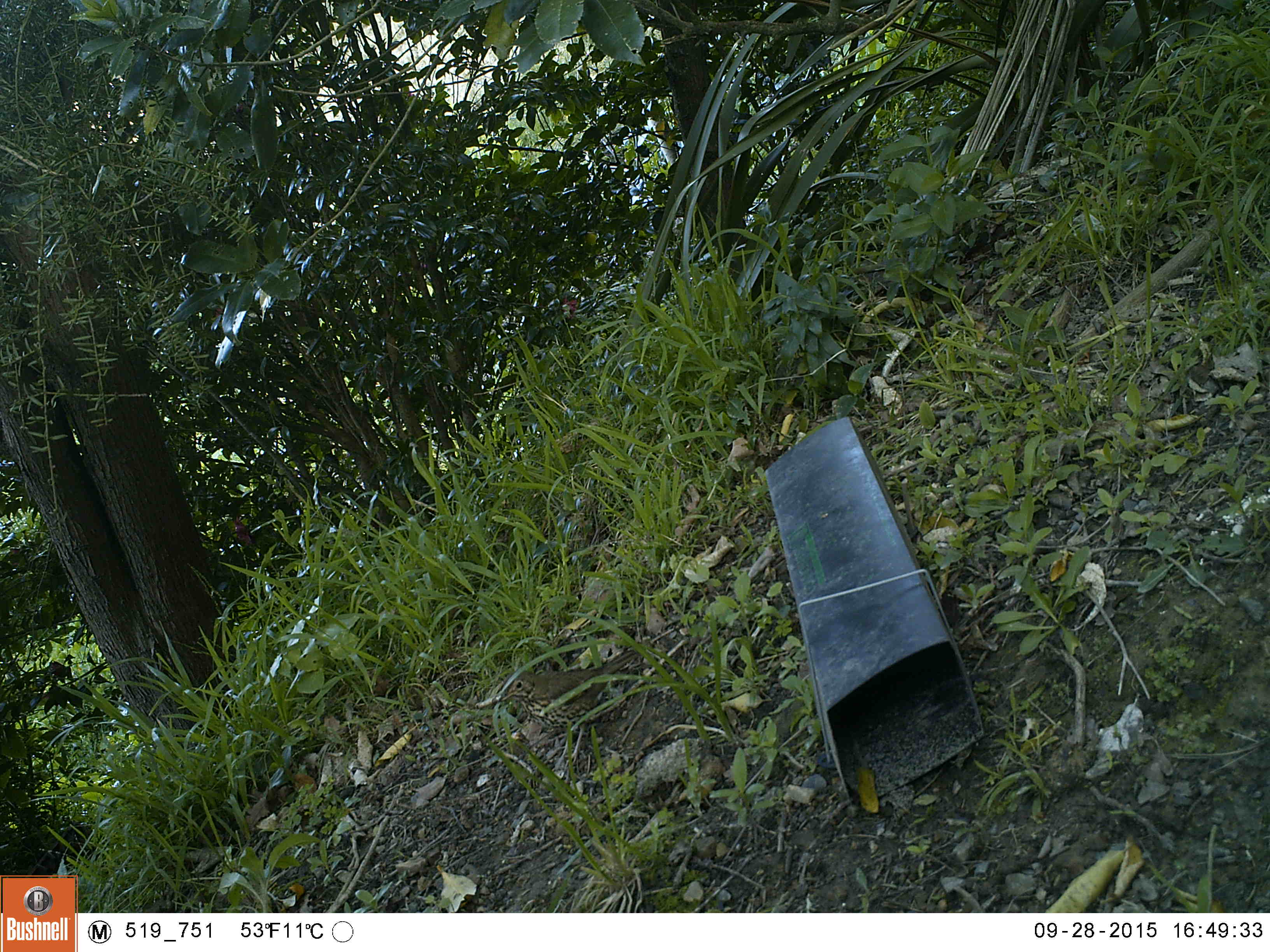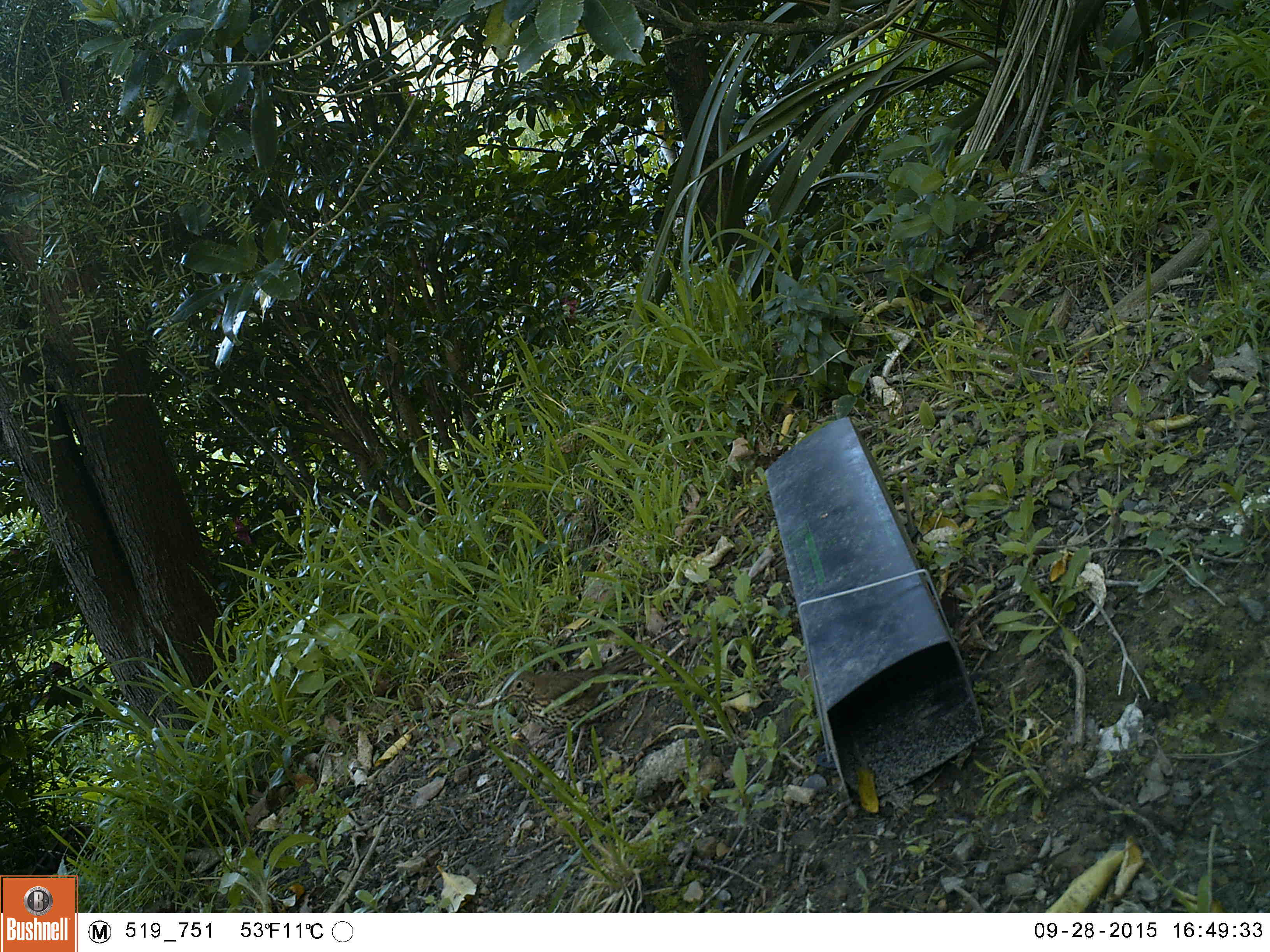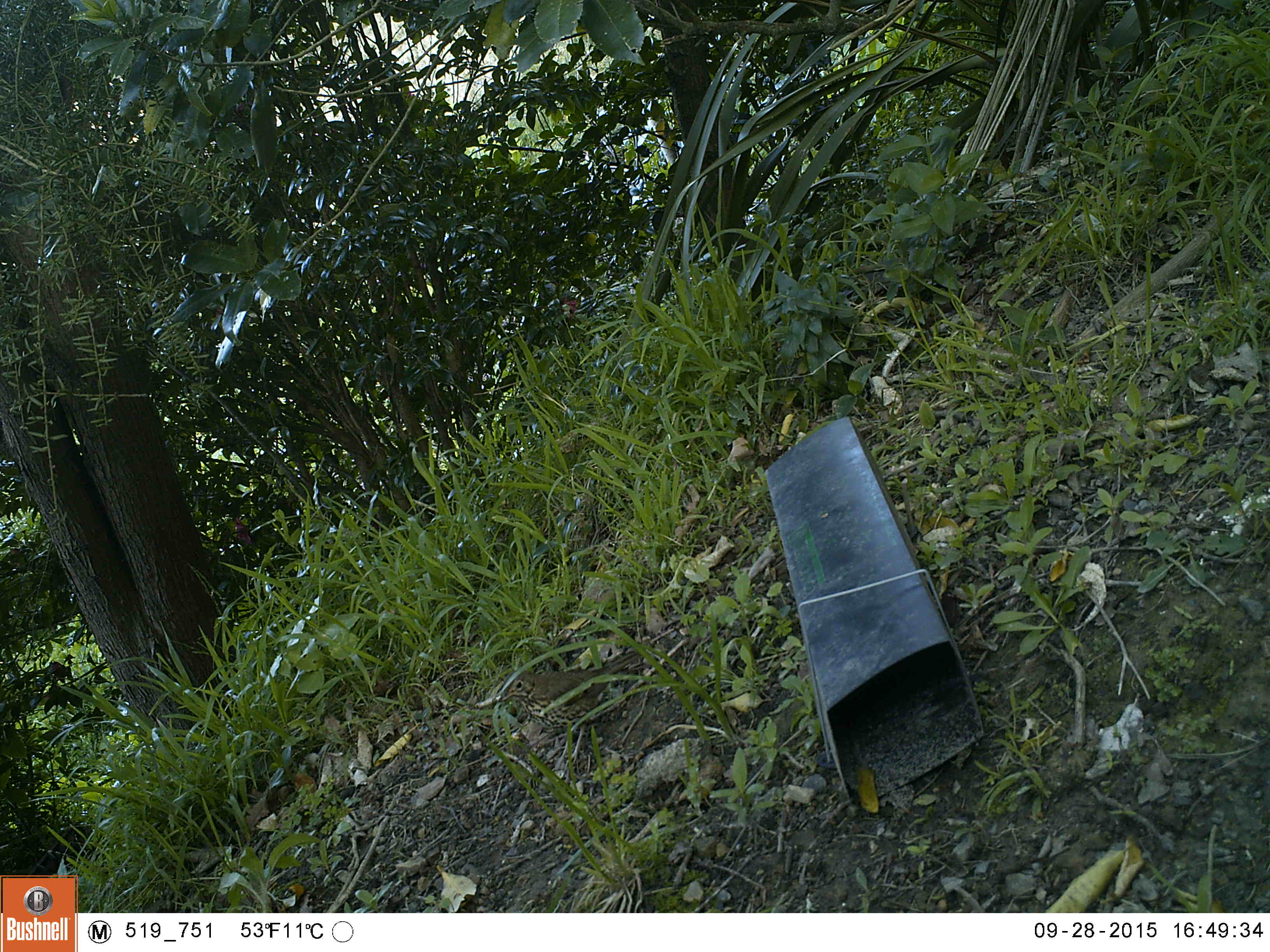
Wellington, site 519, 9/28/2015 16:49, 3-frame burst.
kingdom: Animalia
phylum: Chordata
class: Aves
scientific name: Aves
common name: bird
Bird (Aves).